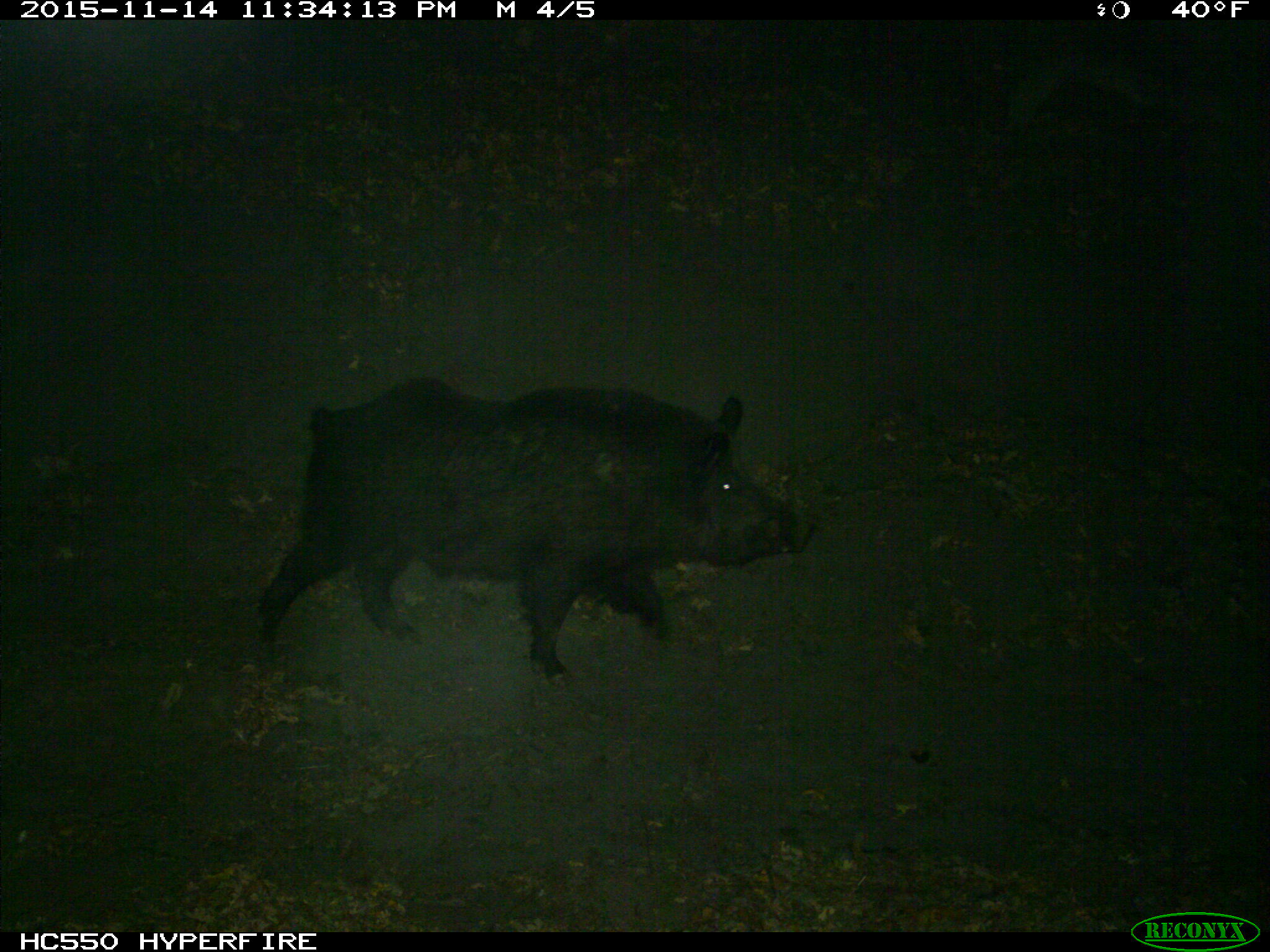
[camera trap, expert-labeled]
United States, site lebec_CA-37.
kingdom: Animalia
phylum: Chordata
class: Mammalia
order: Artiodactyla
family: Suidae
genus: Sus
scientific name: Sus scrofa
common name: wild boar